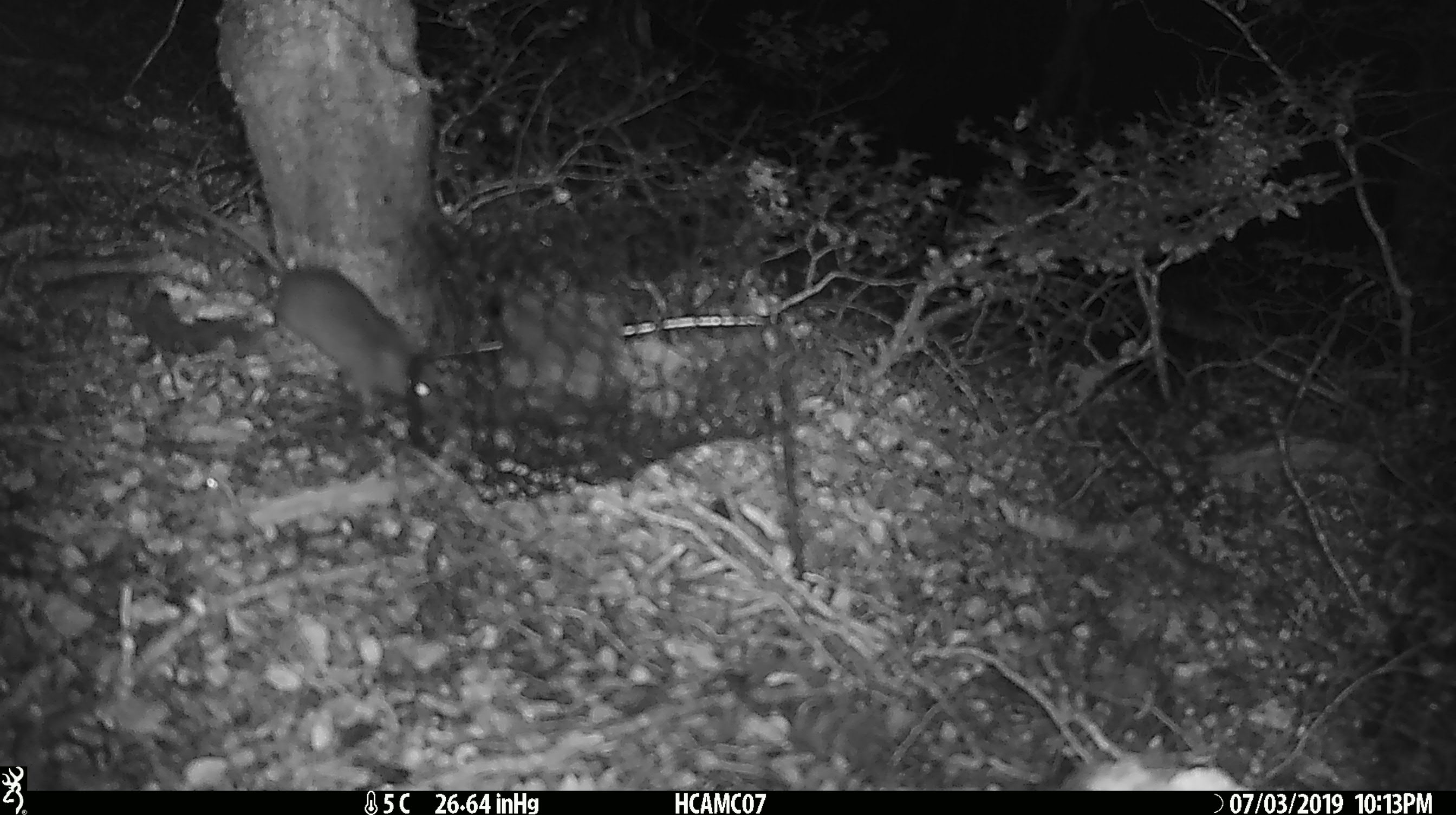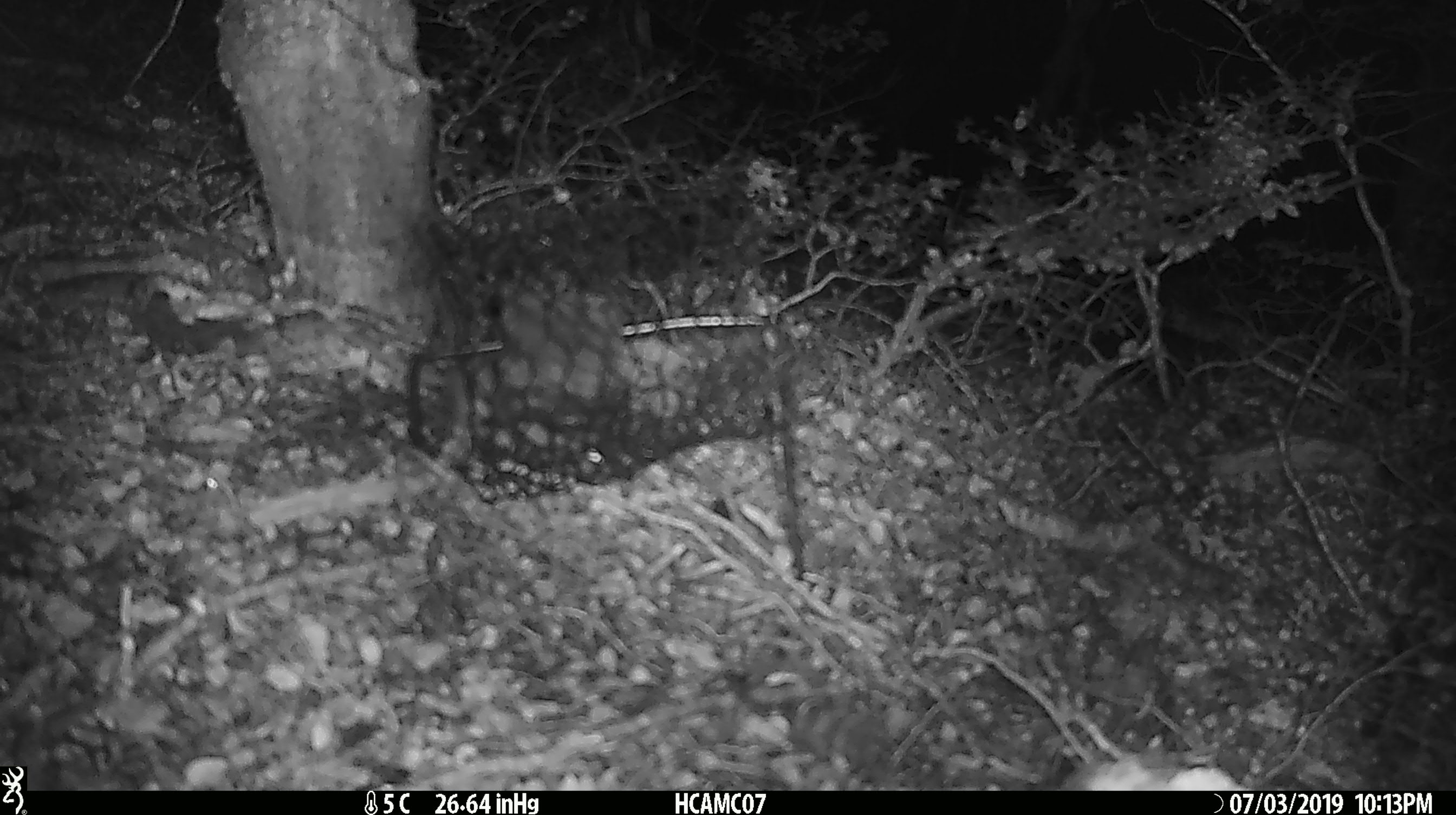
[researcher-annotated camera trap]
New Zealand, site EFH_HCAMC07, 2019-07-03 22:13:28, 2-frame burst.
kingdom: Animalia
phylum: Chordata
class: Mammalia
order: Rodentia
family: Muridae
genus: Rattus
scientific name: Rattus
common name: rat